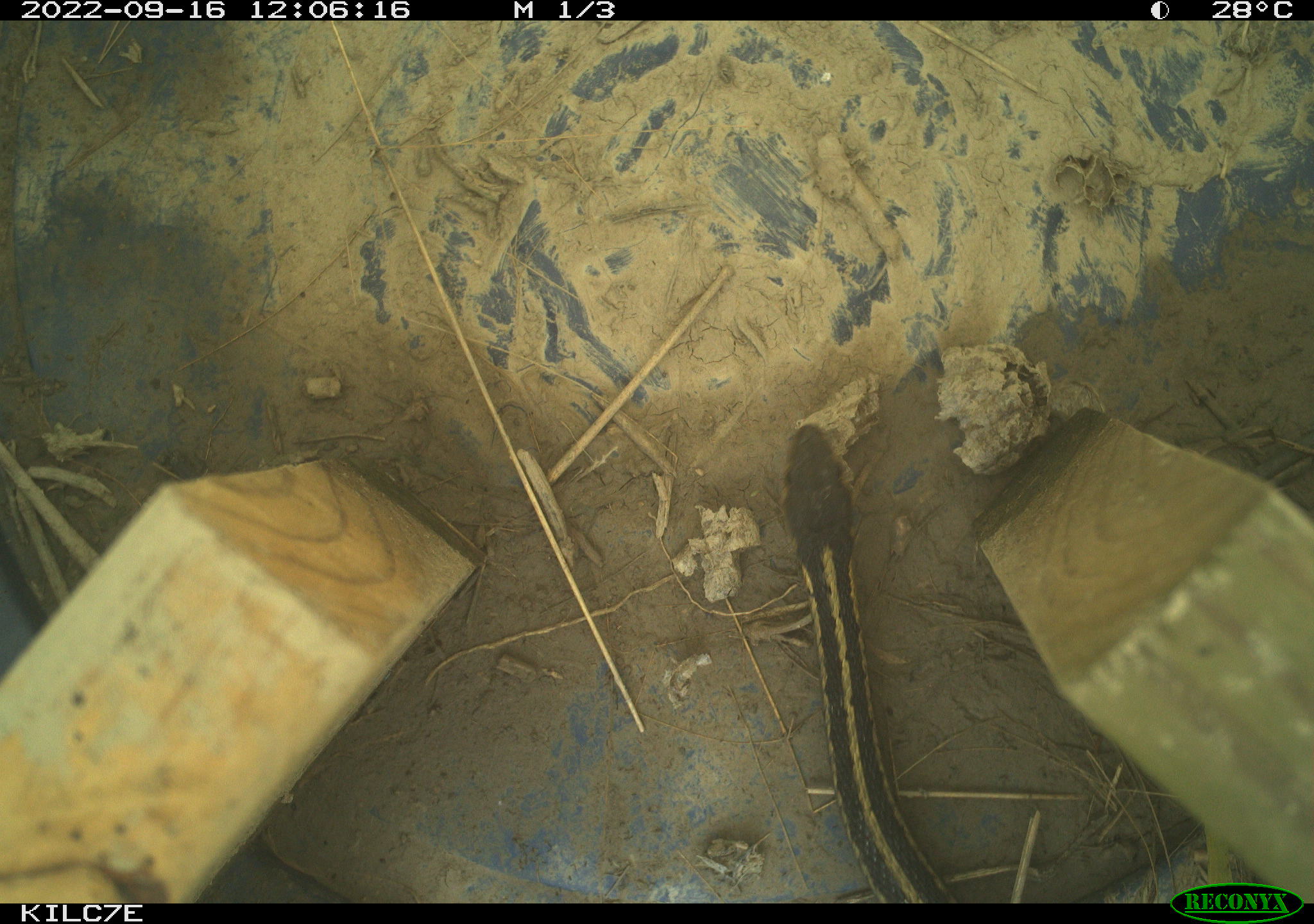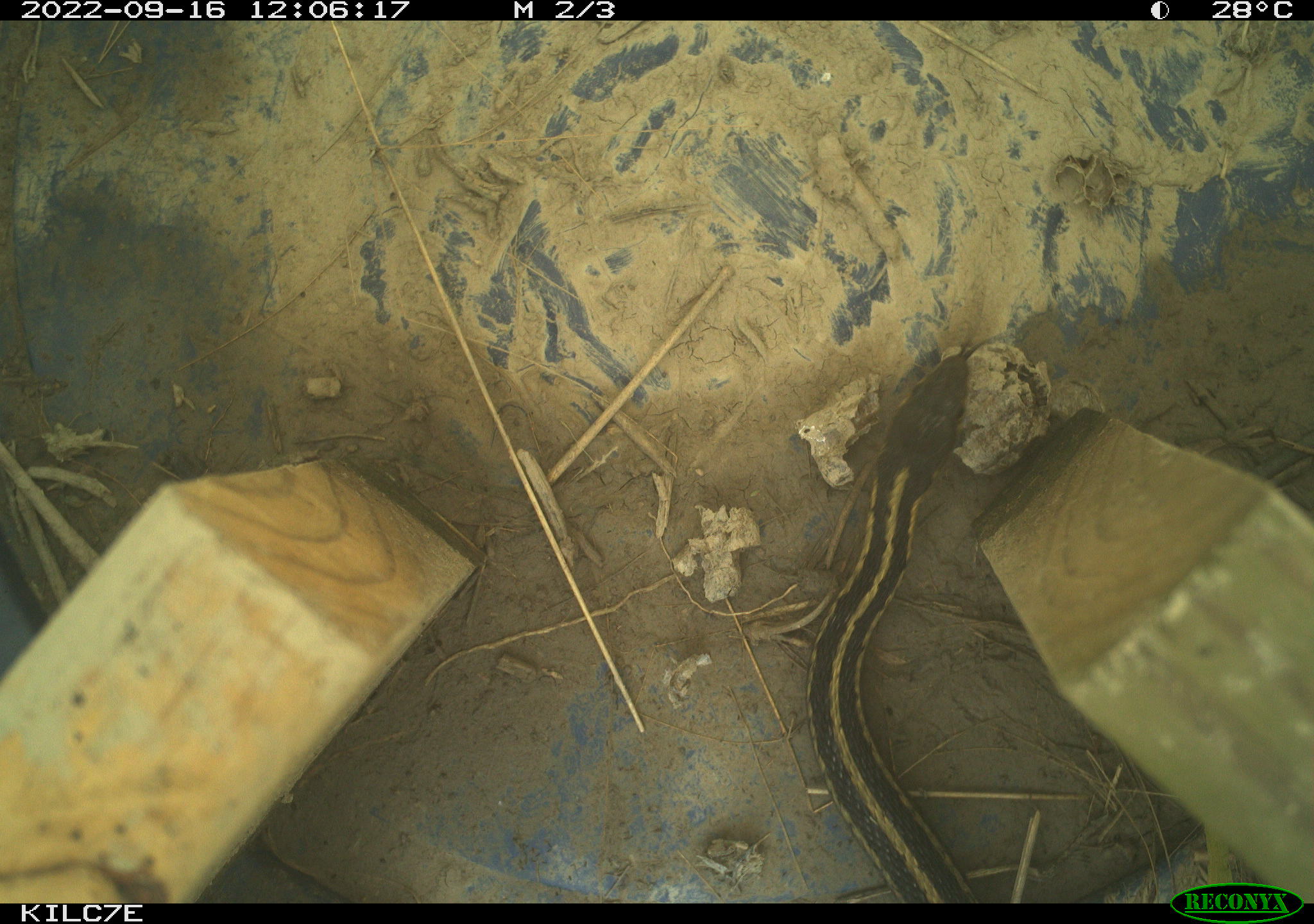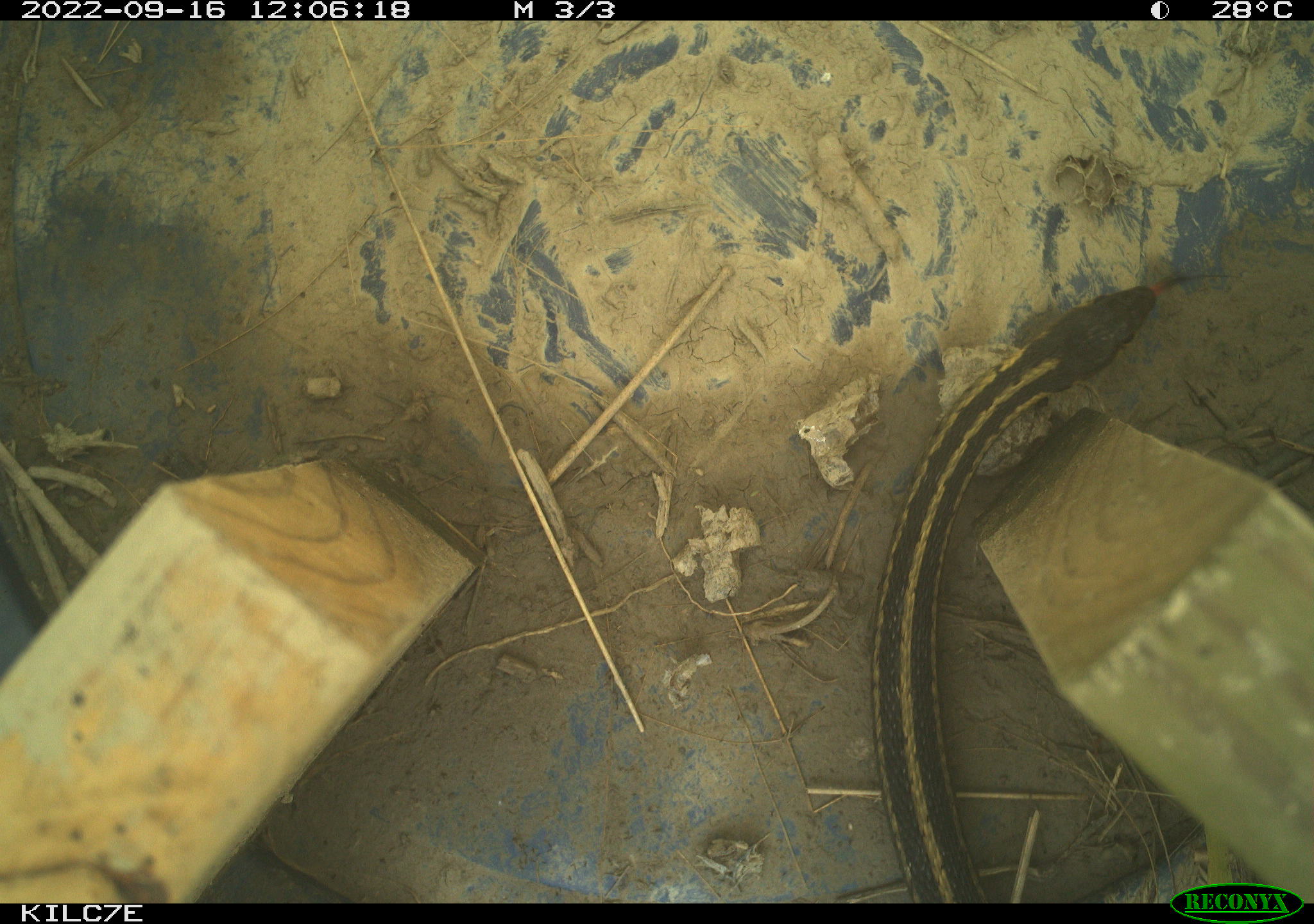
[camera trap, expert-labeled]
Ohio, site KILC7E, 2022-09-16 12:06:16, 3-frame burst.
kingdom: Animalia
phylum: Chordata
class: Reptilia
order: Squamata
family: Colubridae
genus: Thamnophis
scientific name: Thamnophis sirtalis sirtalis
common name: eastern gartersnake